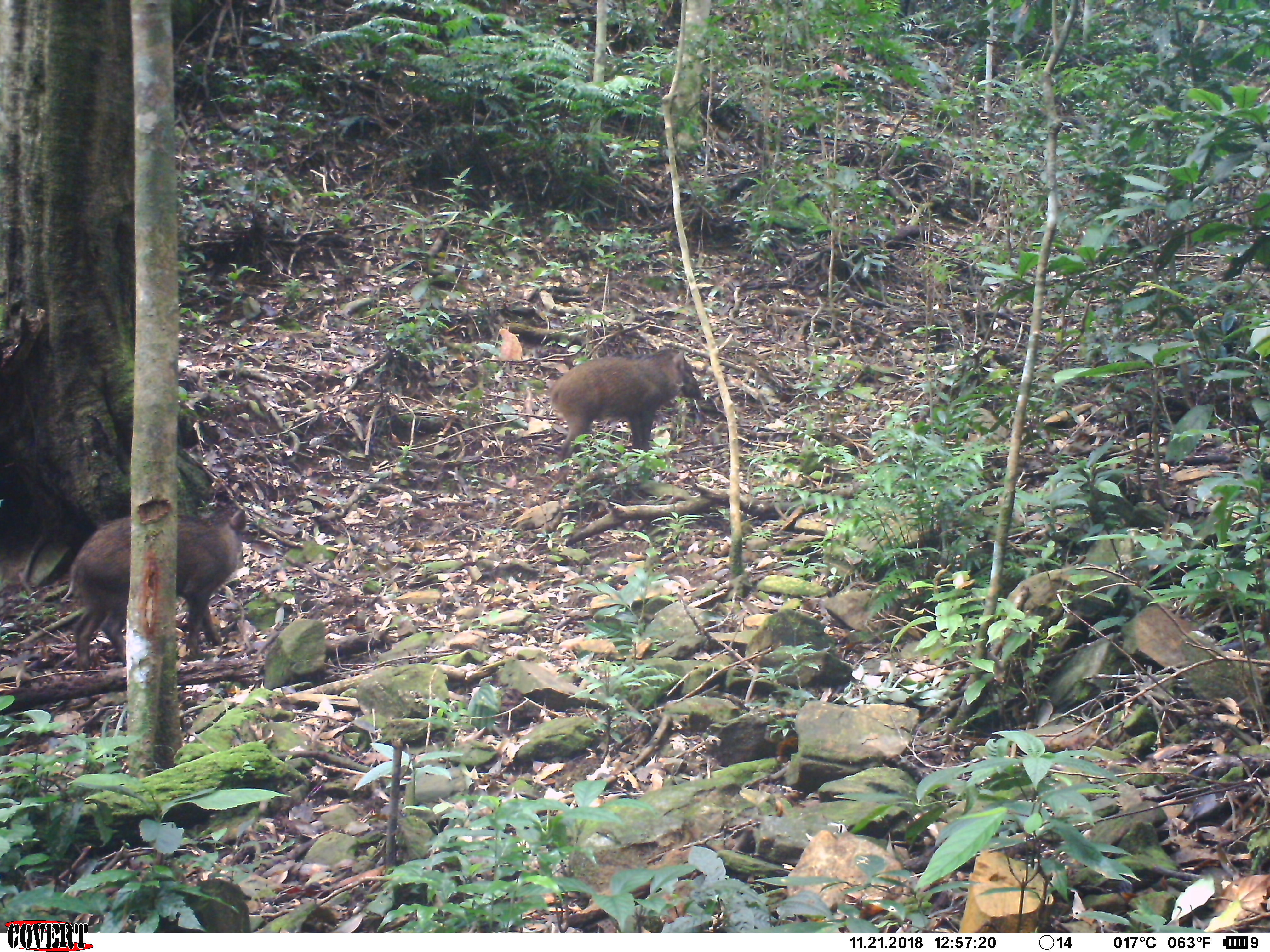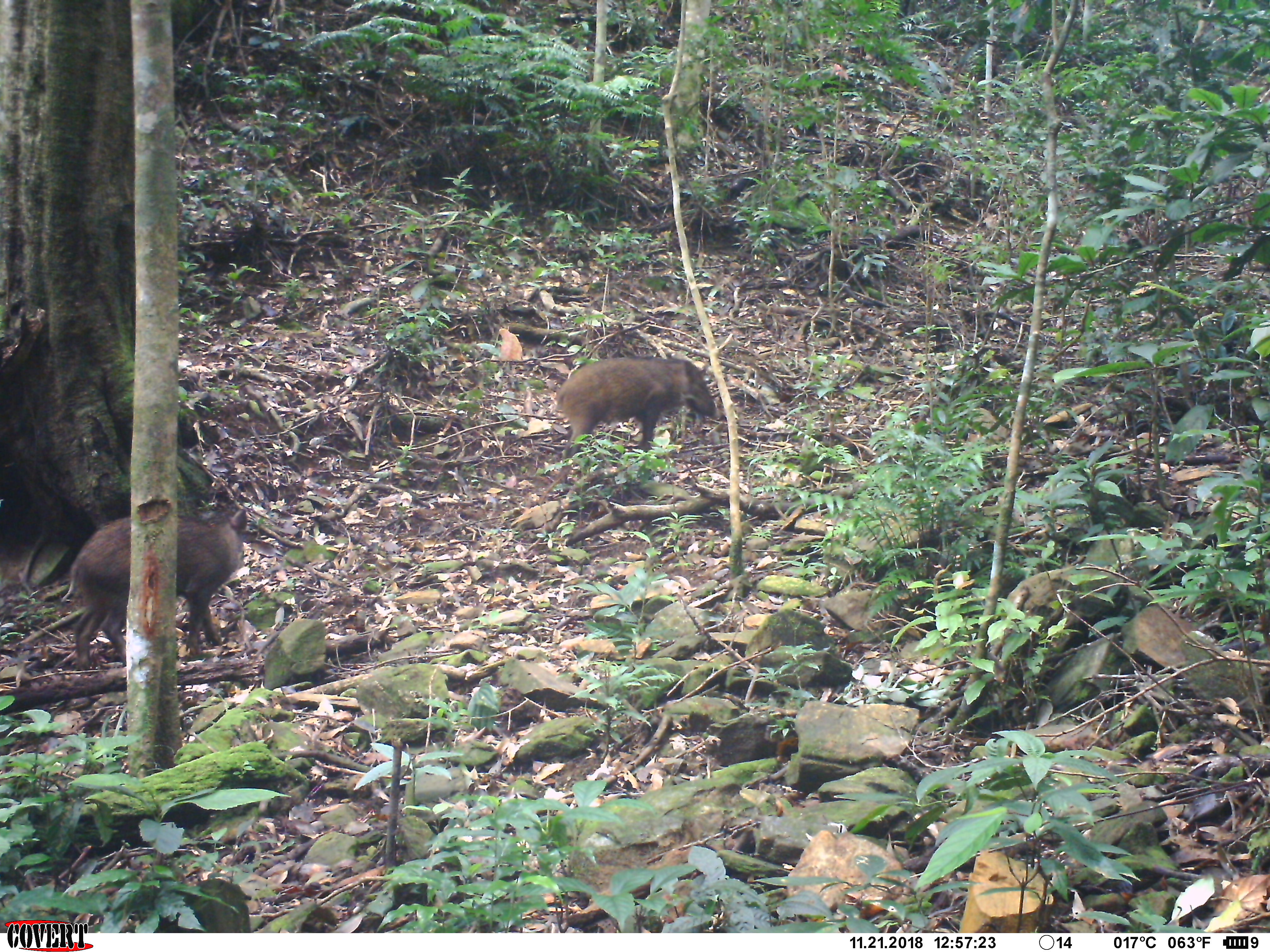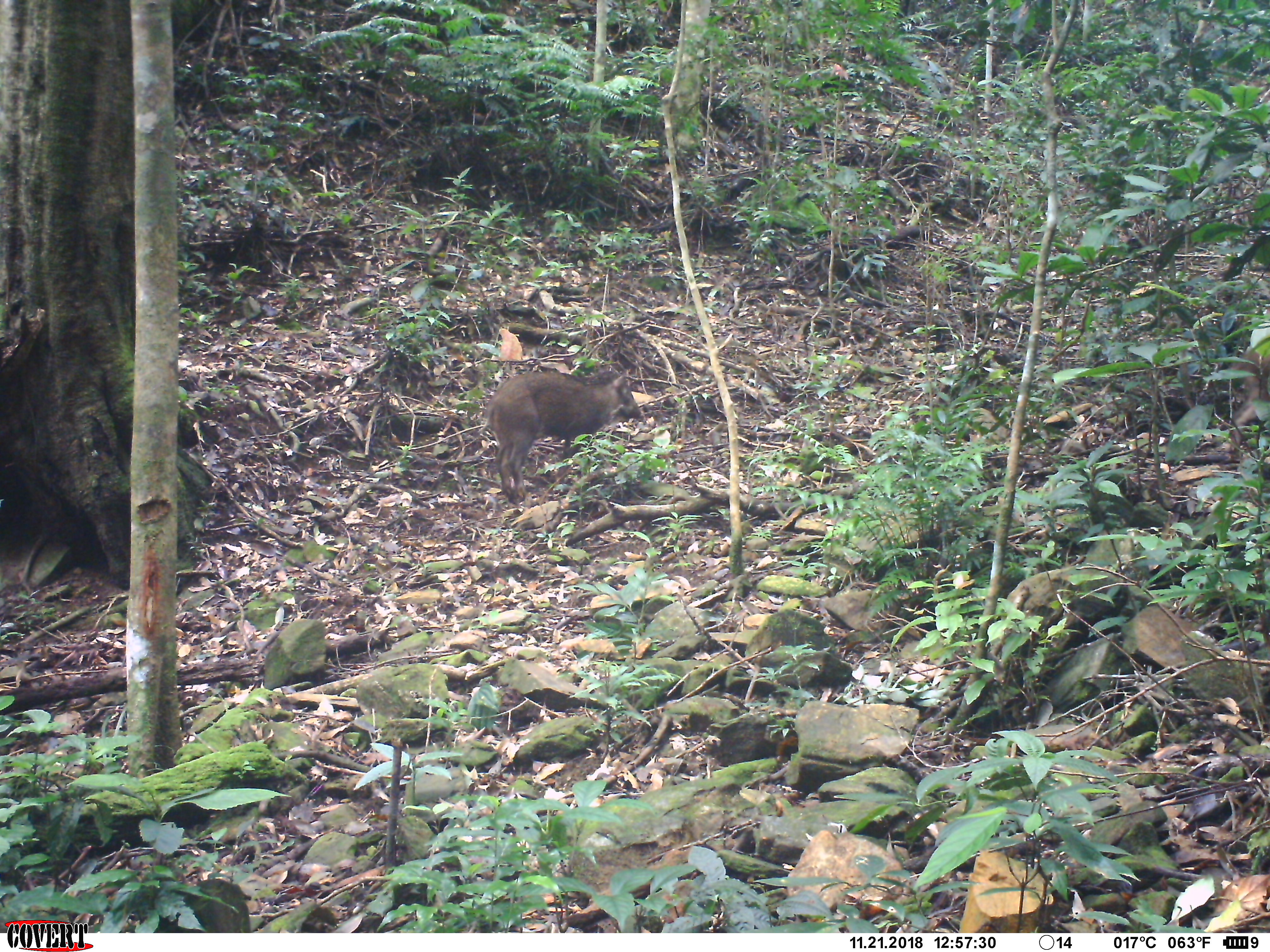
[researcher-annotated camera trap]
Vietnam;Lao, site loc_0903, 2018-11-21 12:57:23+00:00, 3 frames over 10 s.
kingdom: Animalia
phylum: Chordata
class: Mammalia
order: Artiodactyla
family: Suidae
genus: Sus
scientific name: Sus scrofa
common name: eurasian wild pig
Eurasian wild pig (Sus scrofa). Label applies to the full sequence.